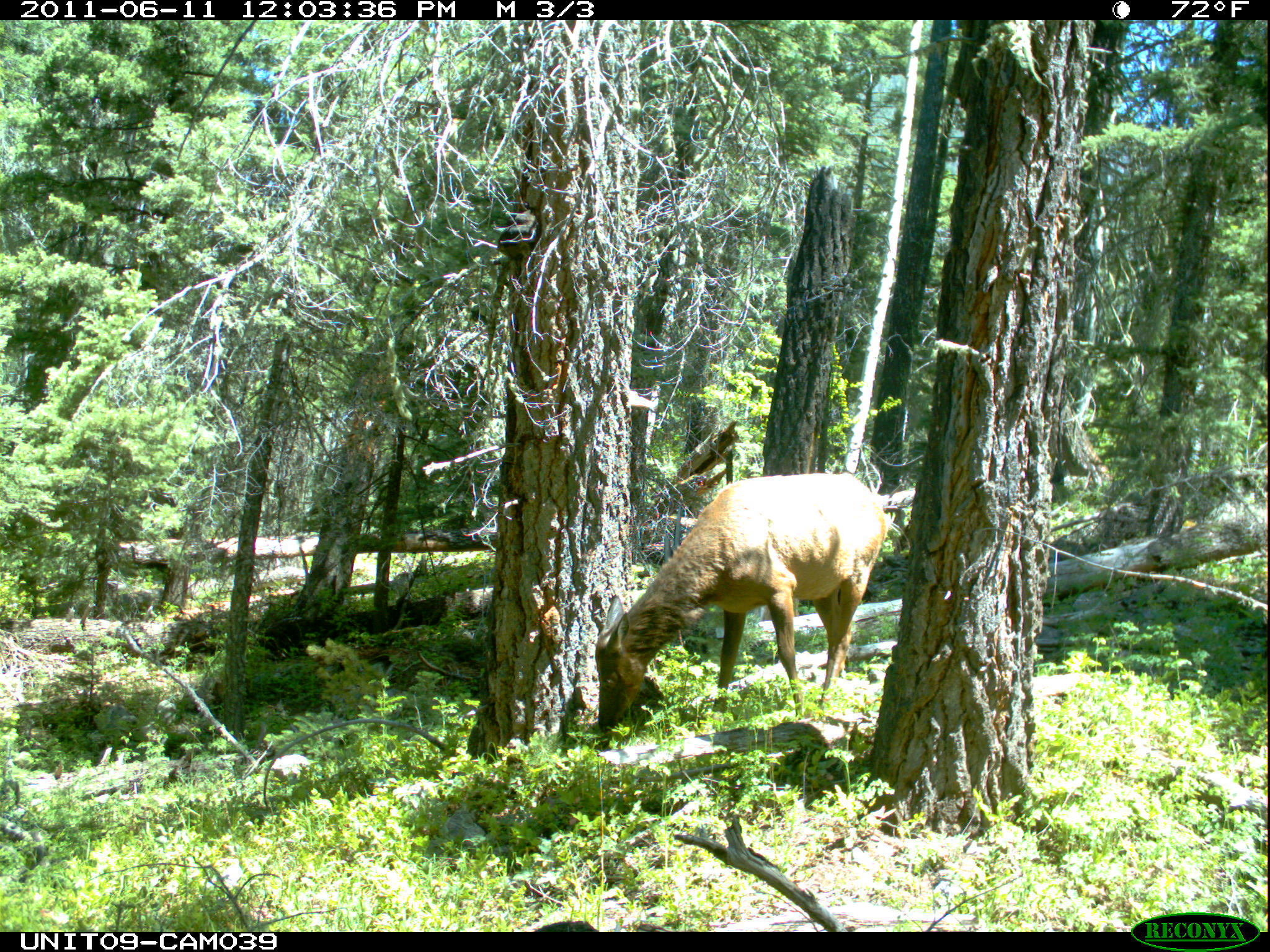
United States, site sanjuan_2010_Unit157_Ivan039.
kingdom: Animalia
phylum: Chordata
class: Mammalia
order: Artiodactyla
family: Cervidae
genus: Cervus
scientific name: Cervus elaphus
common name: red deer